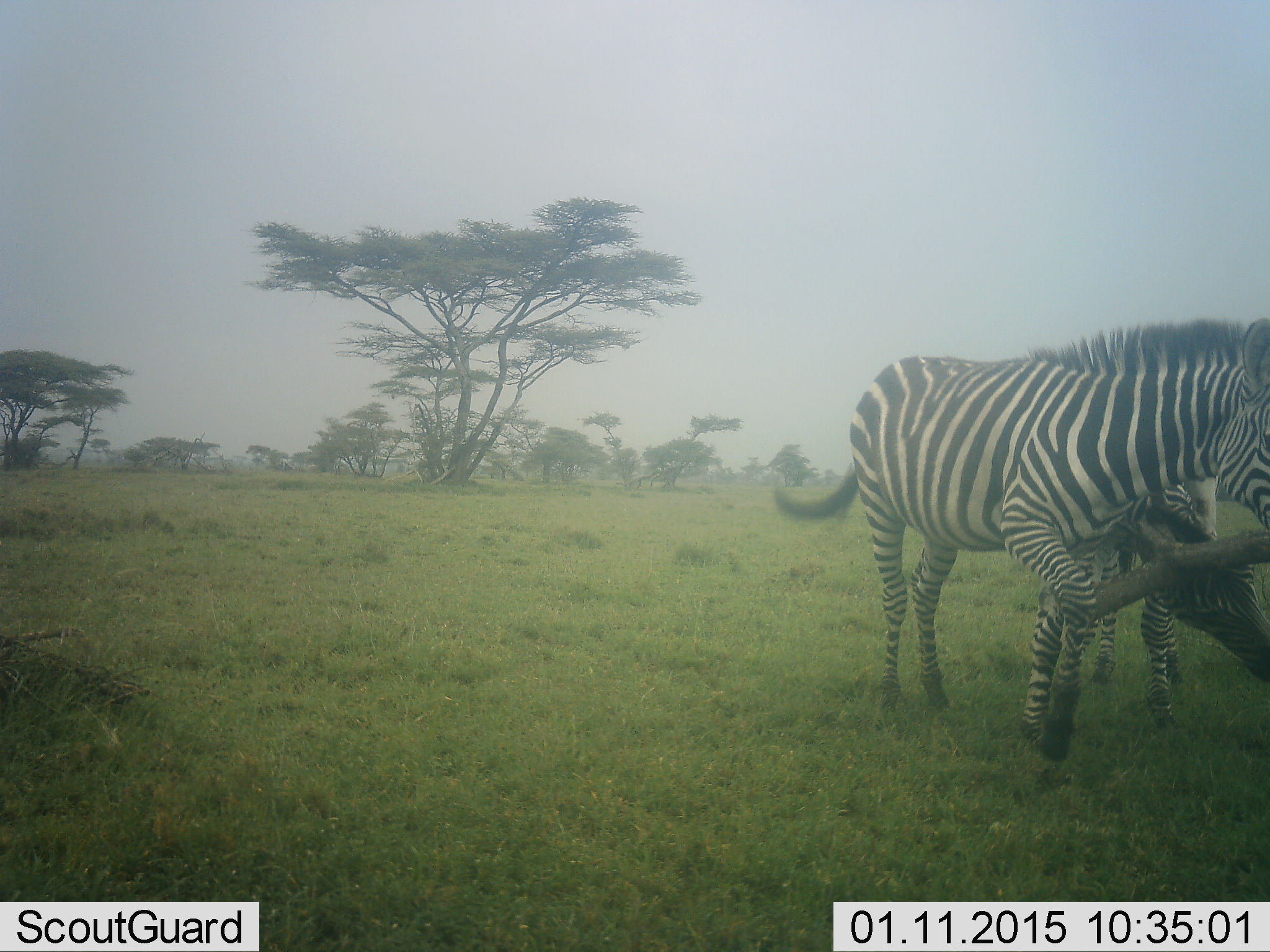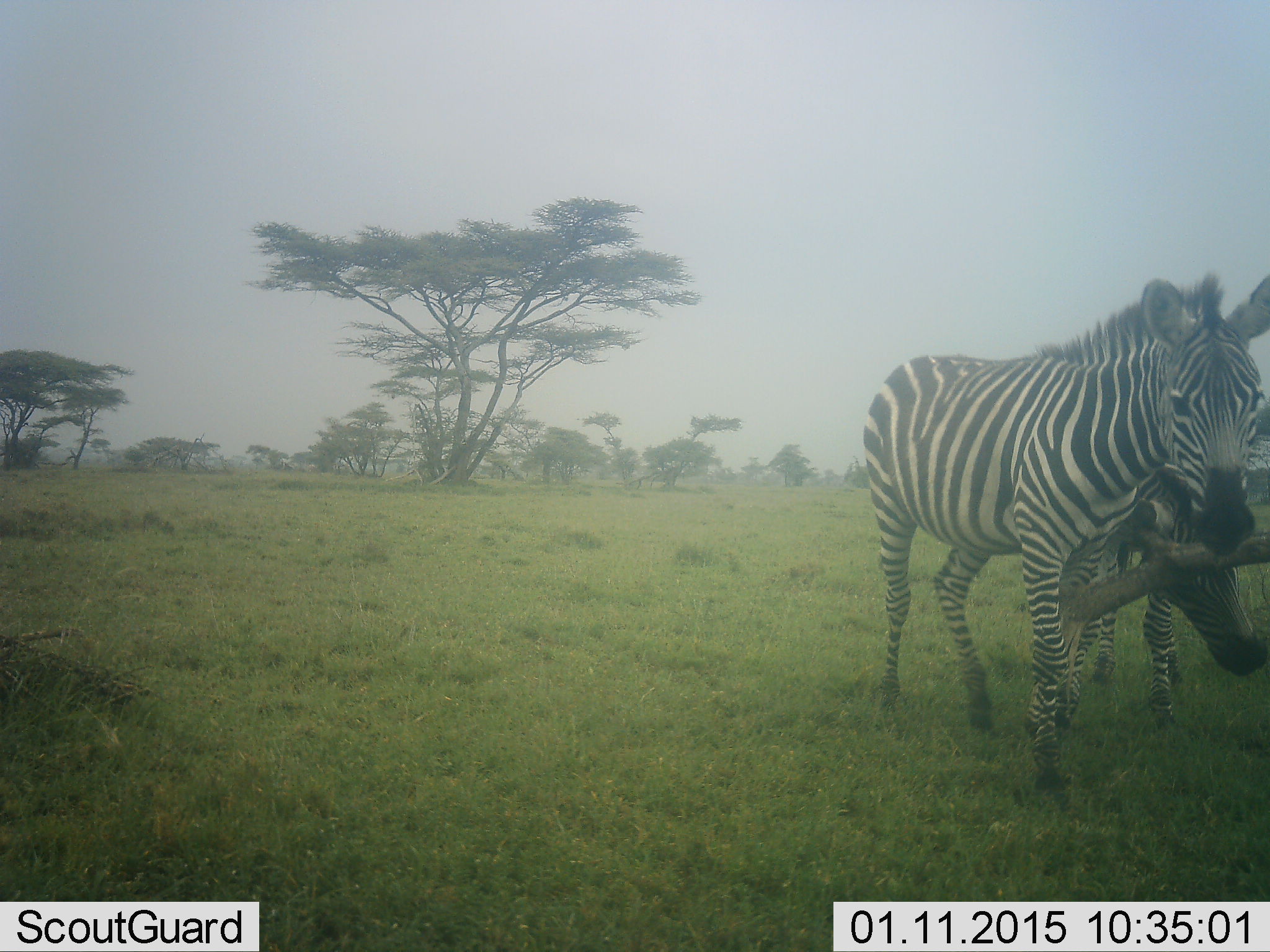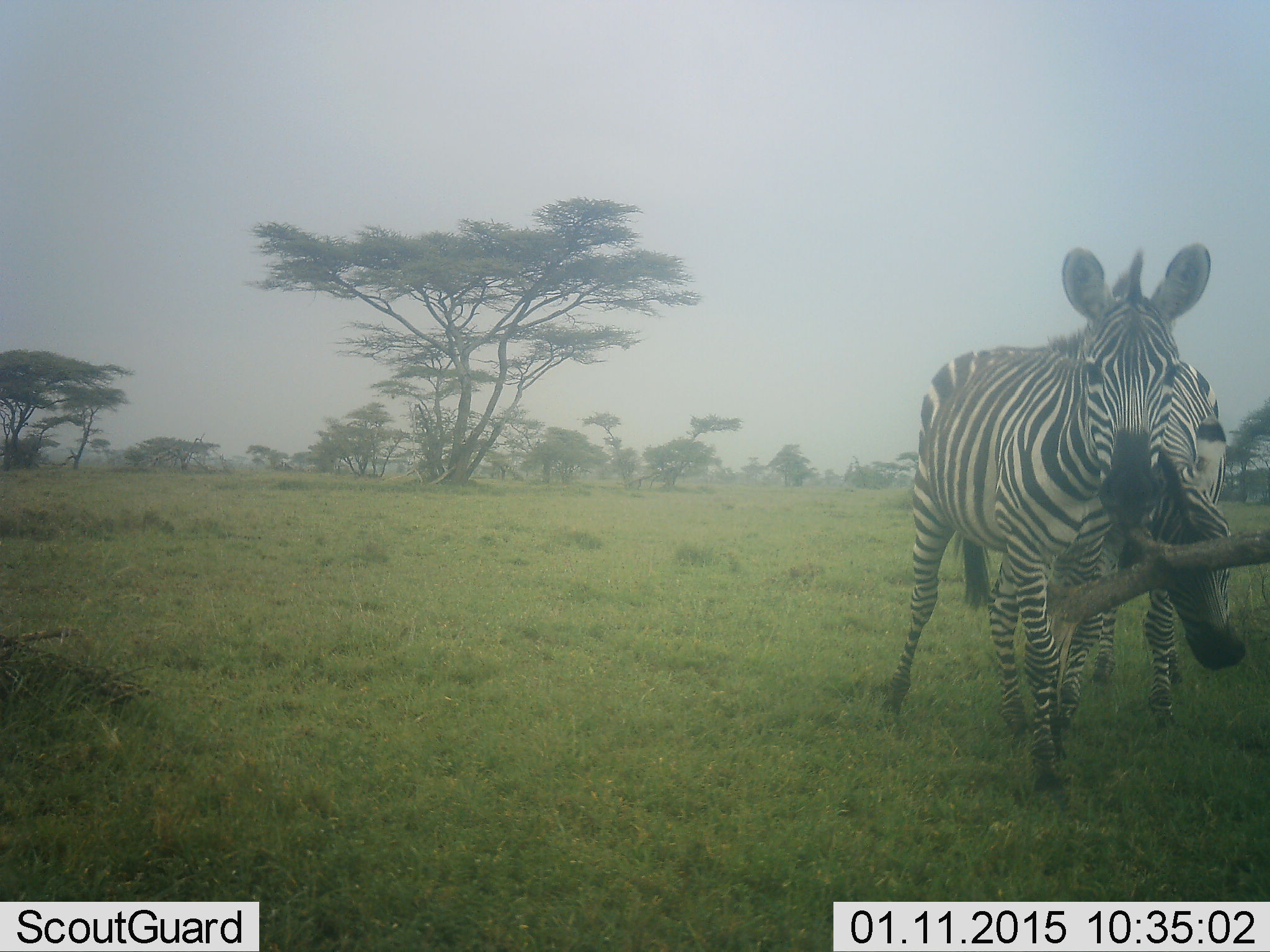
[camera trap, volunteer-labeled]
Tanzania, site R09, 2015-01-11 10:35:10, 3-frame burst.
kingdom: Animalia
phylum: Chordata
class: Mammalia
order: Perissodactyla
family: Equidae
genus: Equus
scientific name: Equus quagga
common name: plains zebra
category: zebra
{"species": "zebra (plains zebra) (Equus quagga)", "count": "2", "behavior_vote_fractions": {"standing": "70%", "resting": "10%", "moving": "10%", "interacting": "60%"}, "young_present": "0%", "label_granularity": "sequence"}